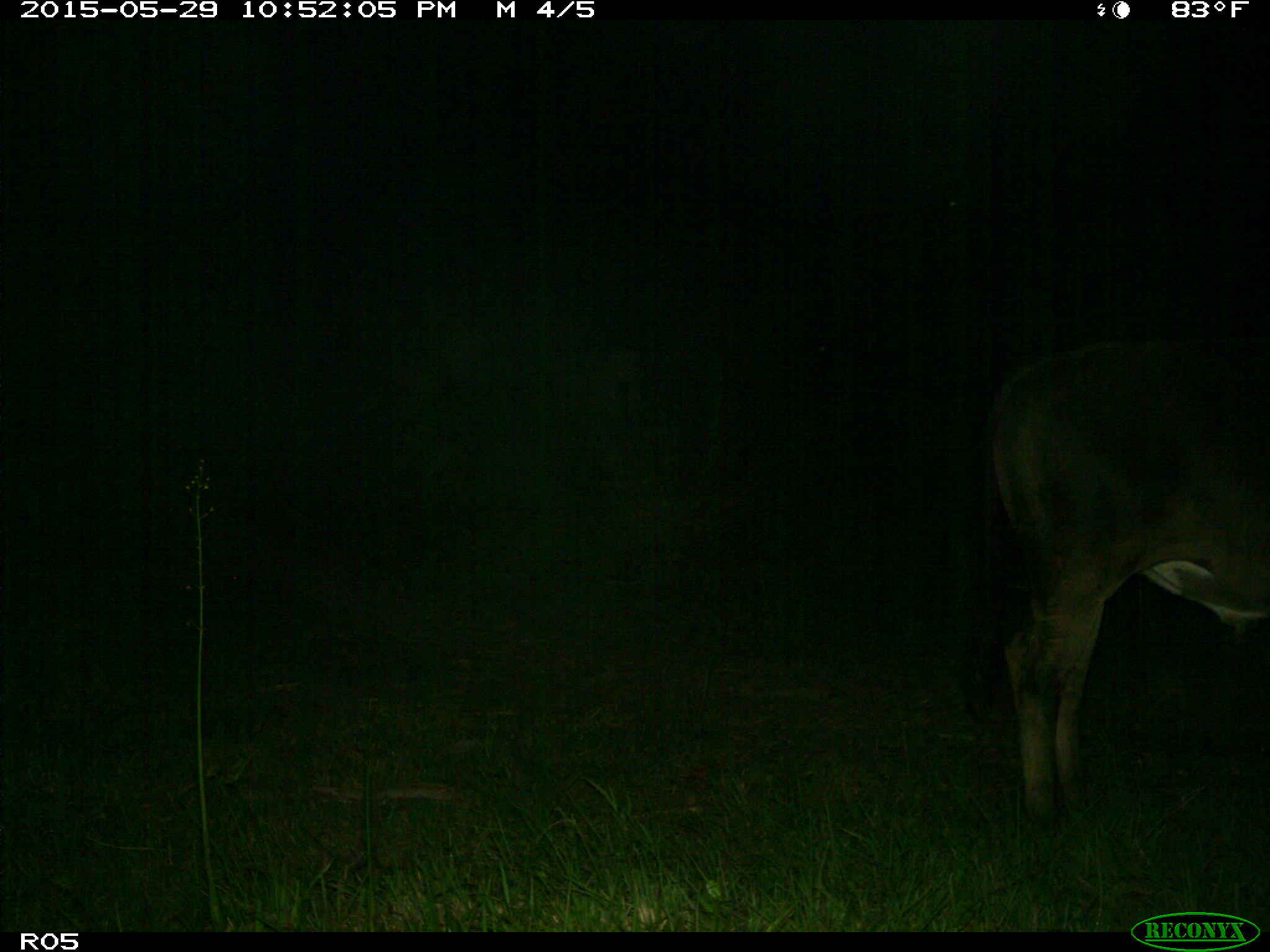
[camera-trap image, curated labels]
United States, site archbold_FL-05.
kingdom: Animalia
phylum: Chordata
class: Mammalia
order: Artiodactyla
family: Bovidae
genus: Bos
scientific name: Bos taurus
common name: domestic cow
Bos taurus (domestic cow).